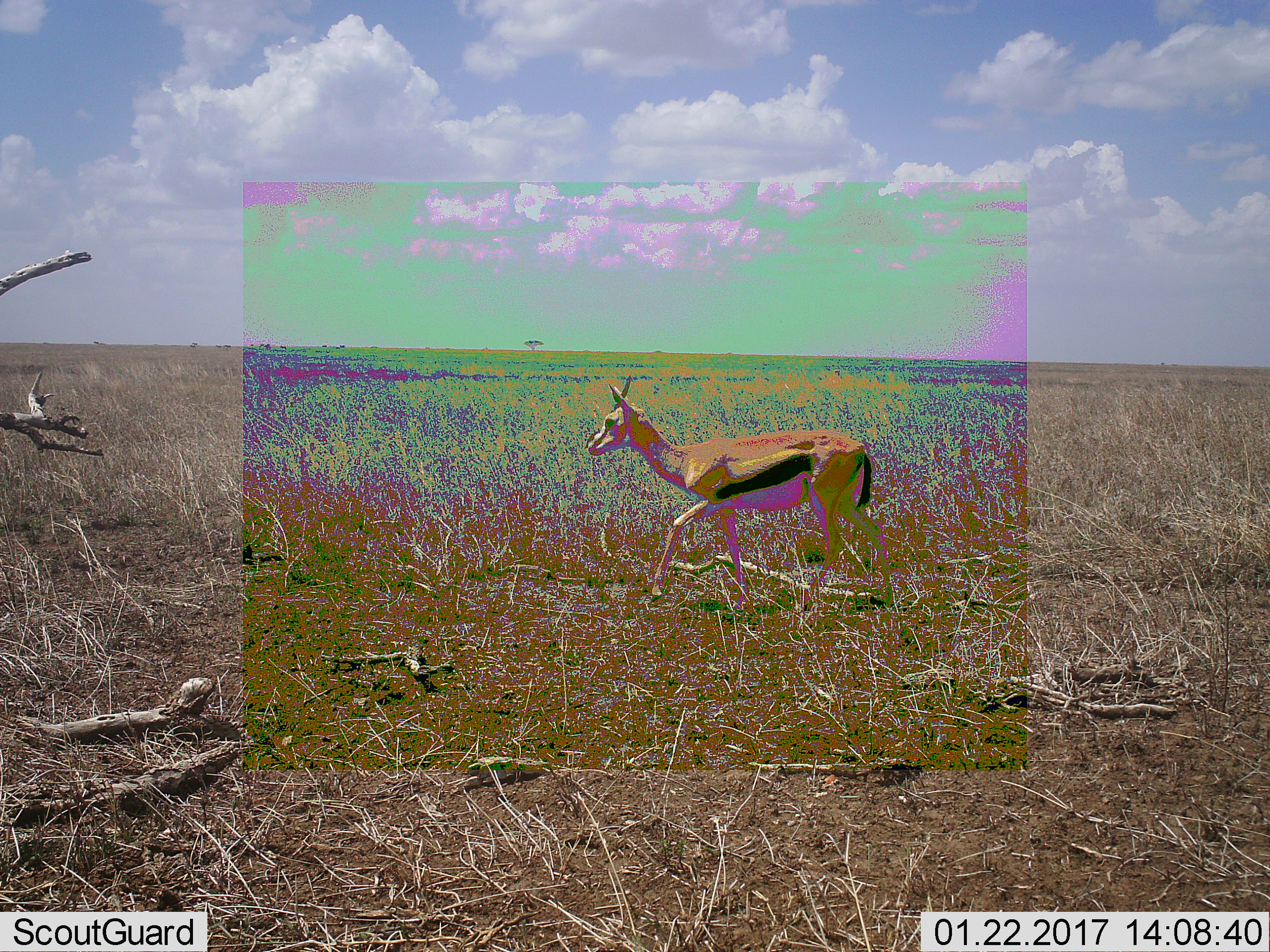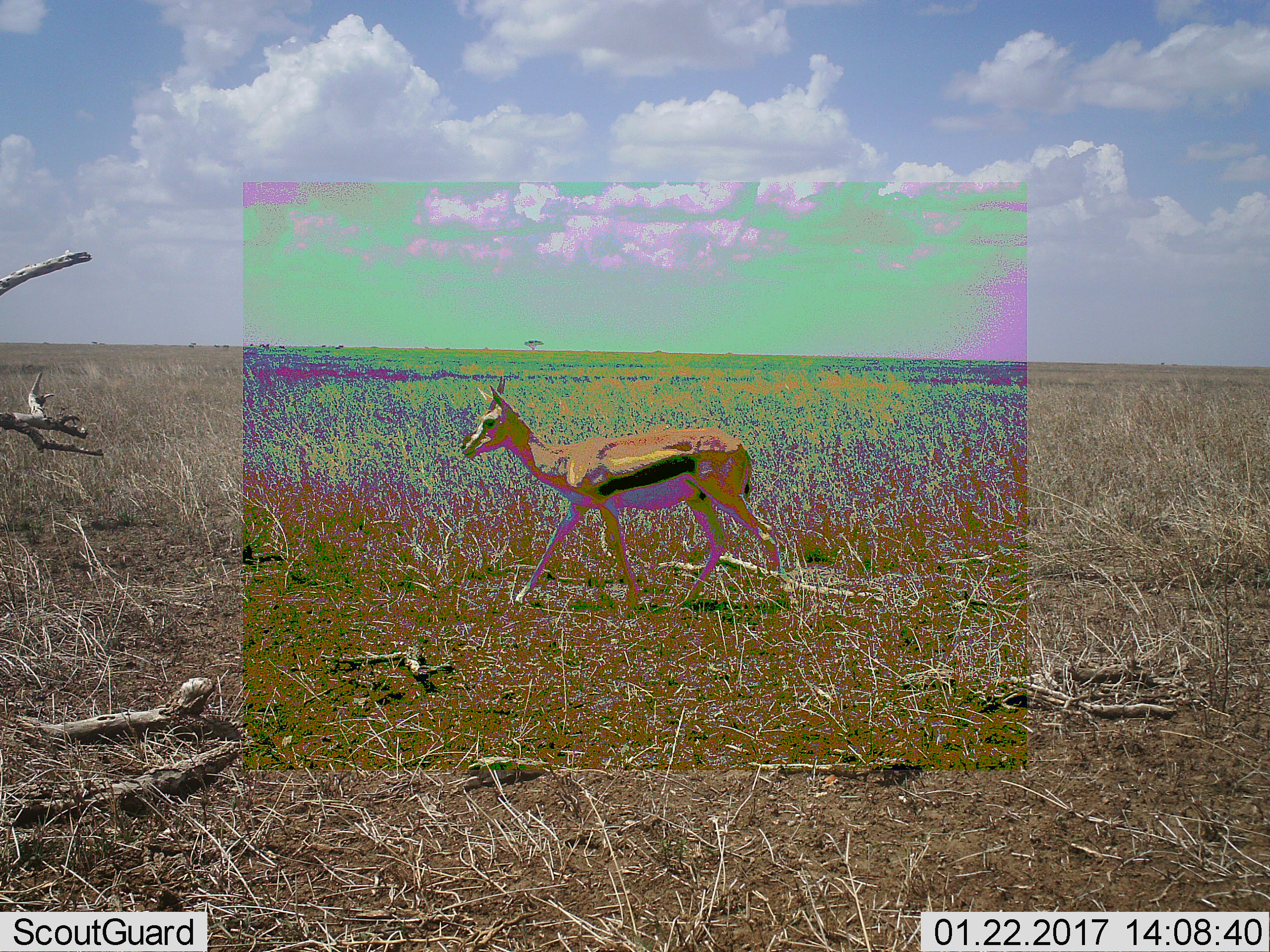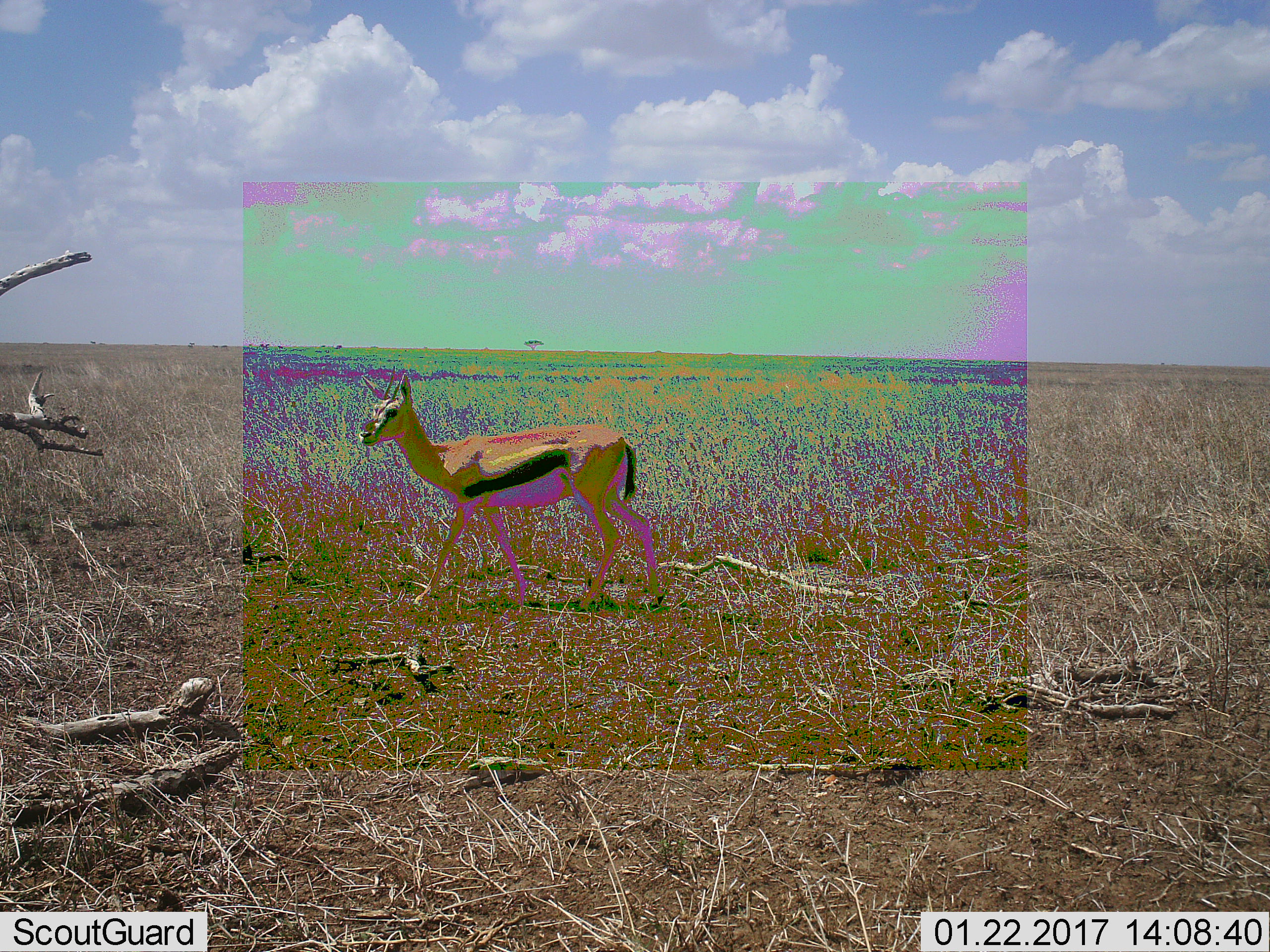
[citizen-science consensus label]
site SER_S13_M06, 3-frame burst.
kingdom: Animalia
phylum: Chordata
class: Mammalia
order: Artiodactyla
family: Bovidae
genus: Eudorcas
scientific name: Eudorcas thomsonii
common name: thomson's gazelle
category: gazellethomsons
Gazellethomsons (thomson's gazelle) (Eudorcas thomsonii), count 1. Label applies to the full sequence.